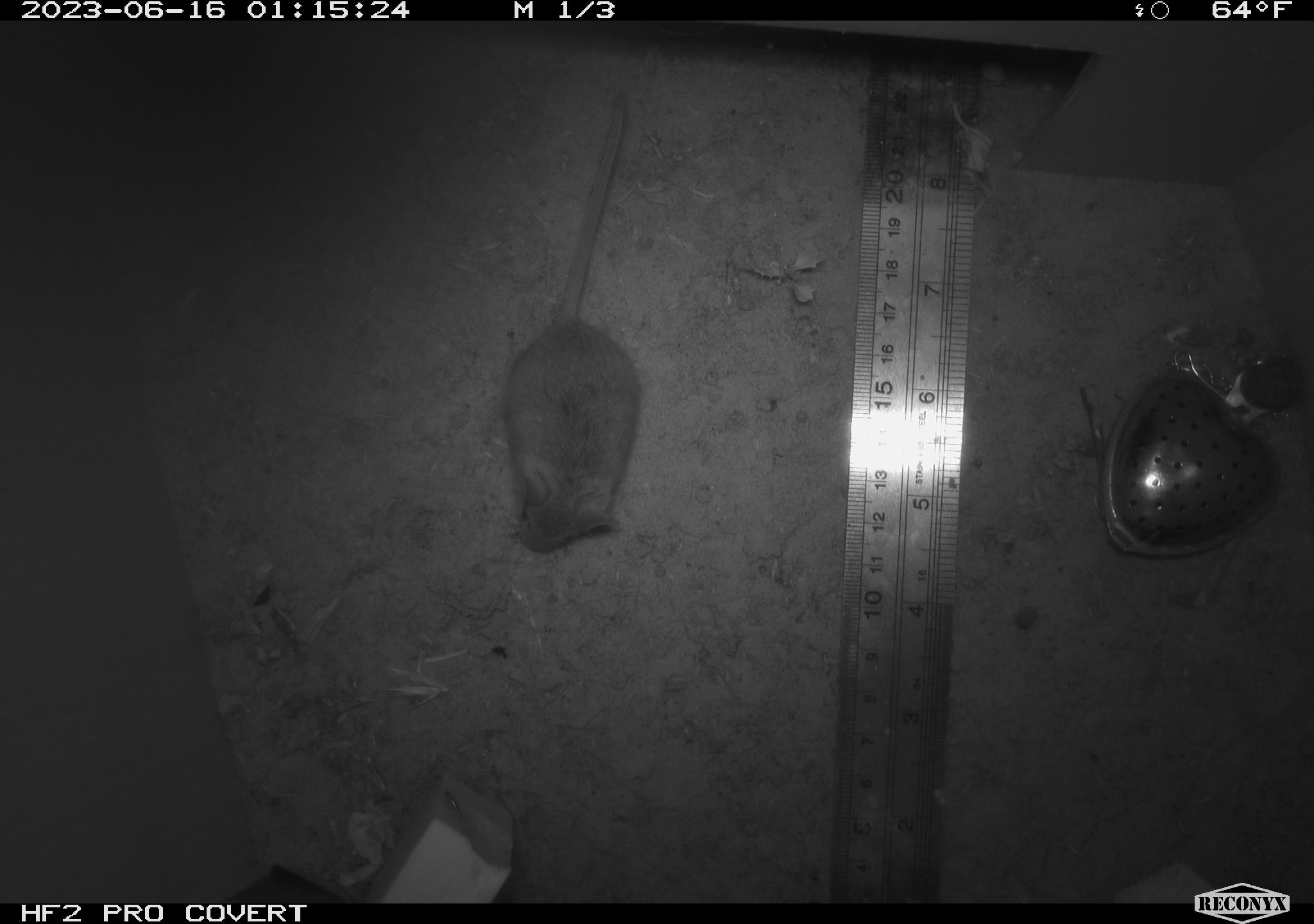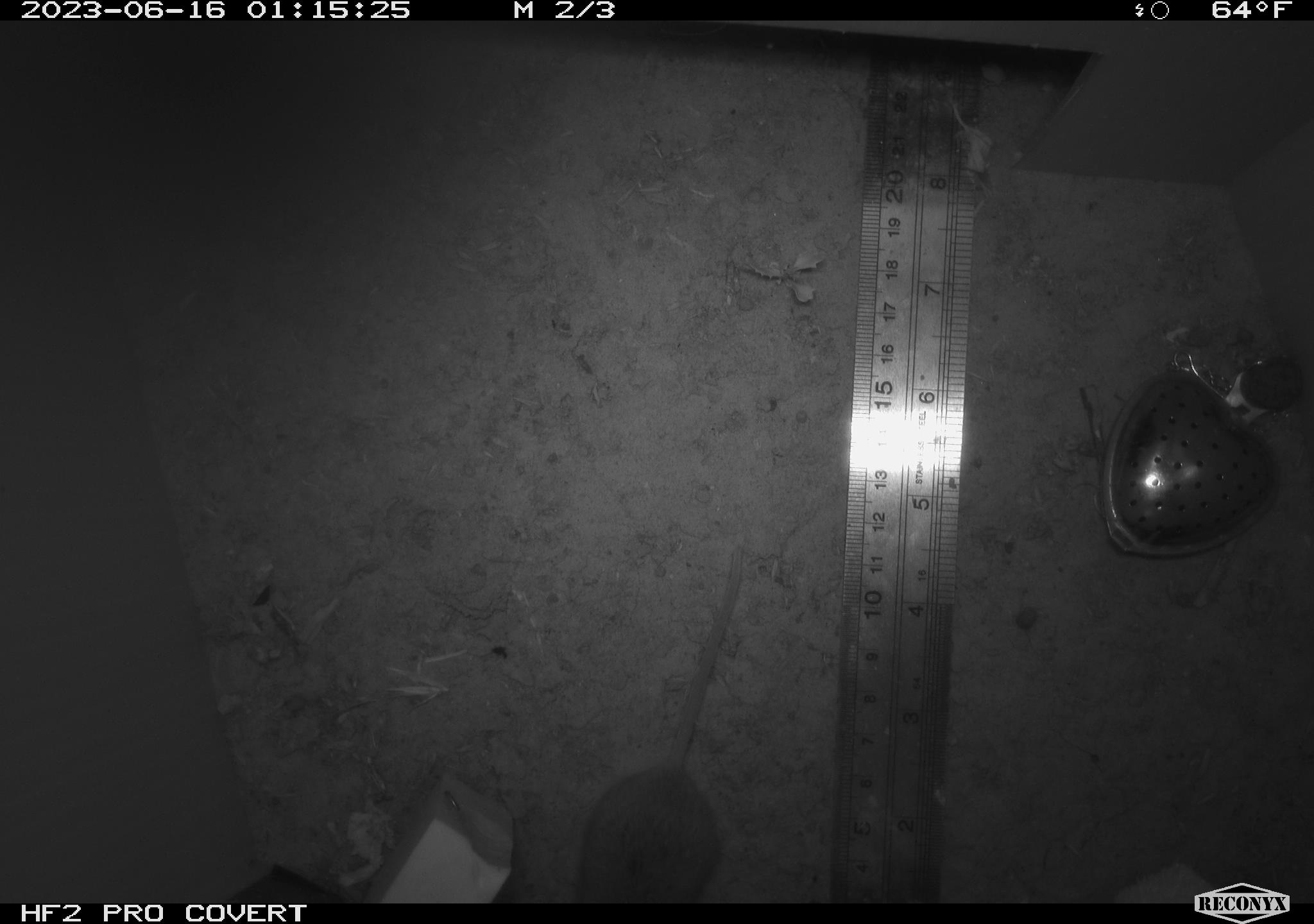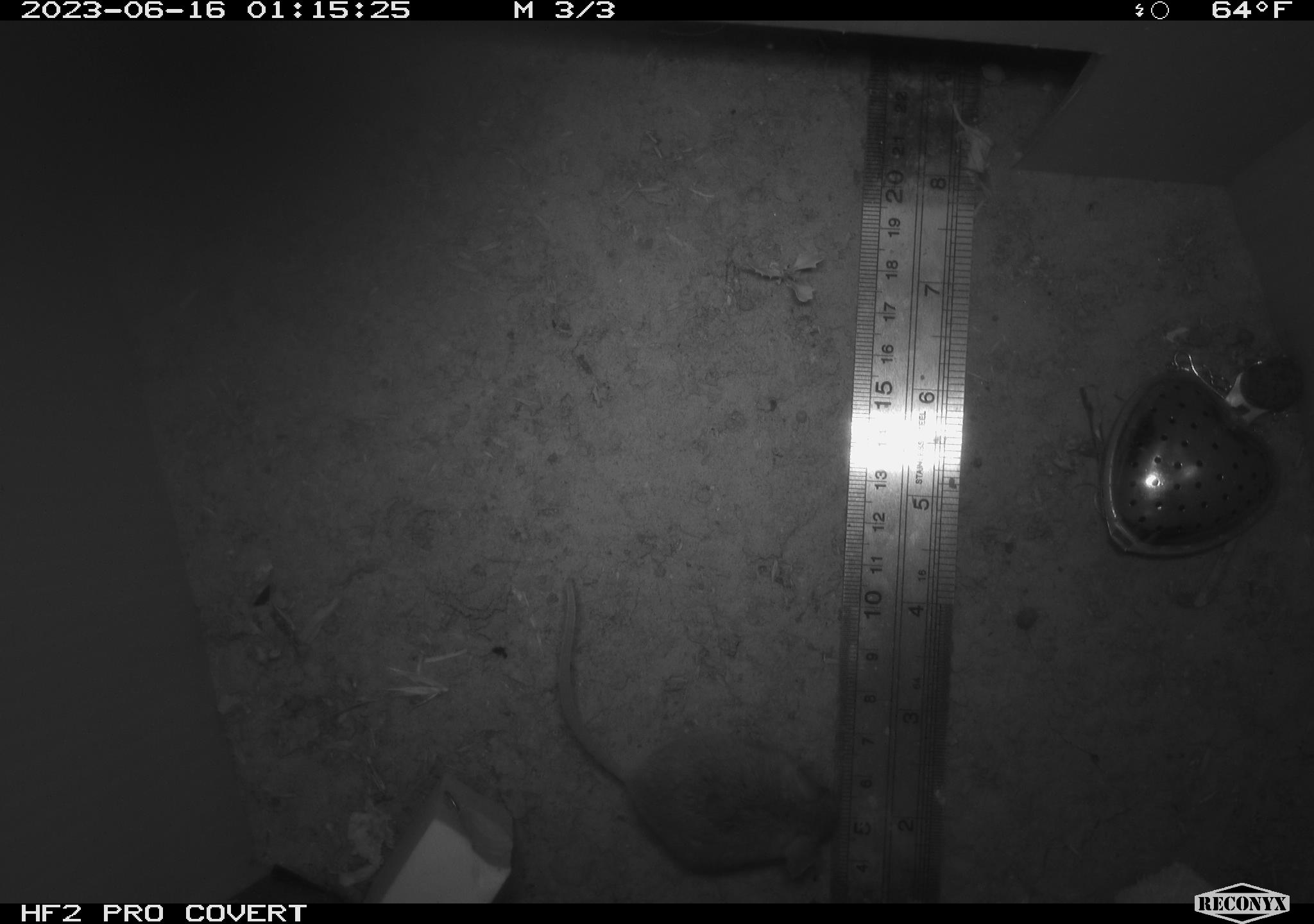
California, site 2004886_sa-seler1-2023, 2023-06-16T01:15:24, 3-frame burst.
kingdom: Animalia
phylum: Chordata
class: Mammalia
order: Rodentia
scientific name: Rodentia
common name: mouse species